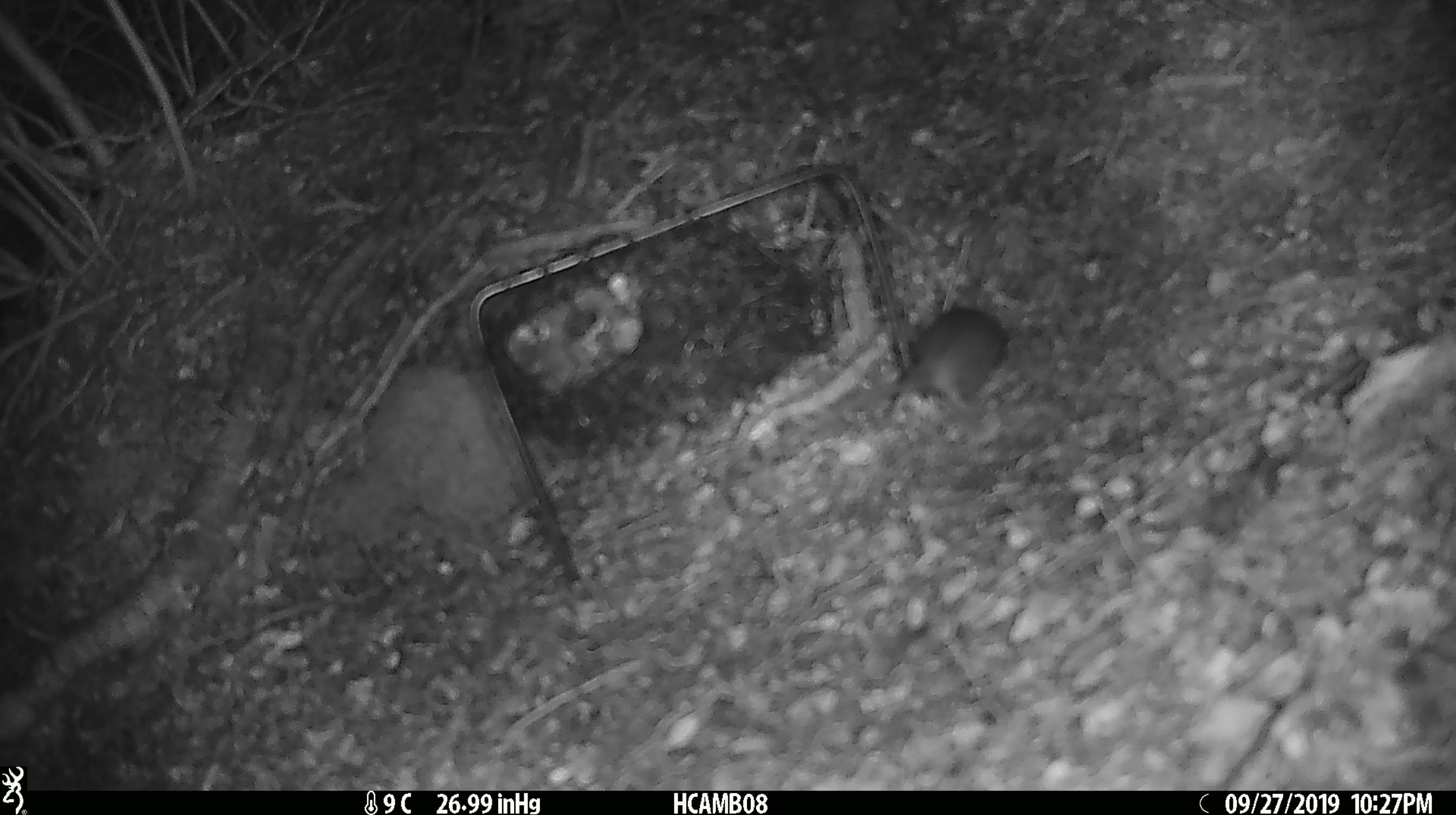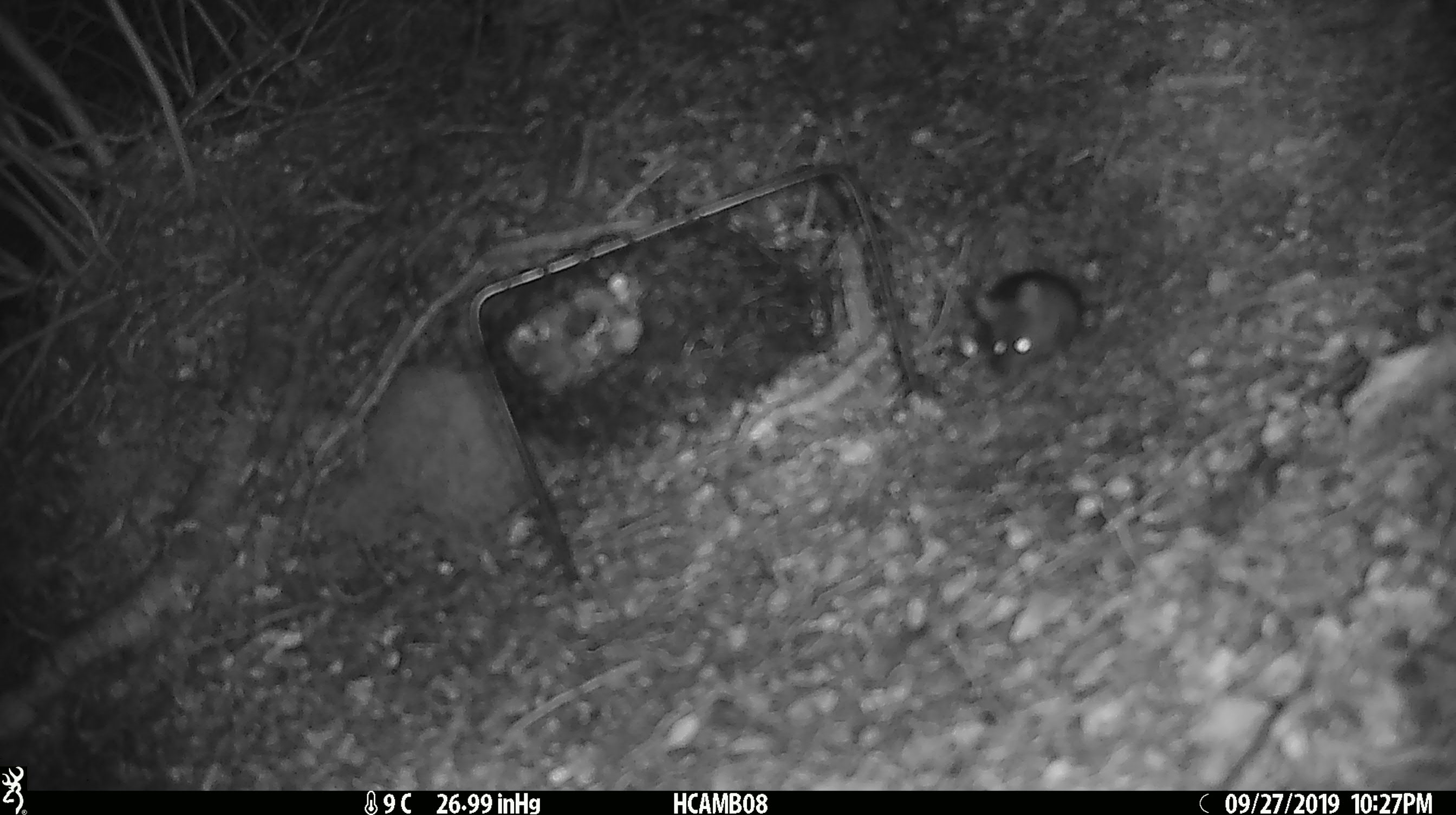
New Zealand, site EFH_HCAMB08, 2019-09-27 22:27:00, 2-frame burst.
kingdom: Animalia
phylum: Chordata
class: Mammalia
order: Rodentia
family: Muridae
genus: Mus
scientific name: Mus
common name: mouse